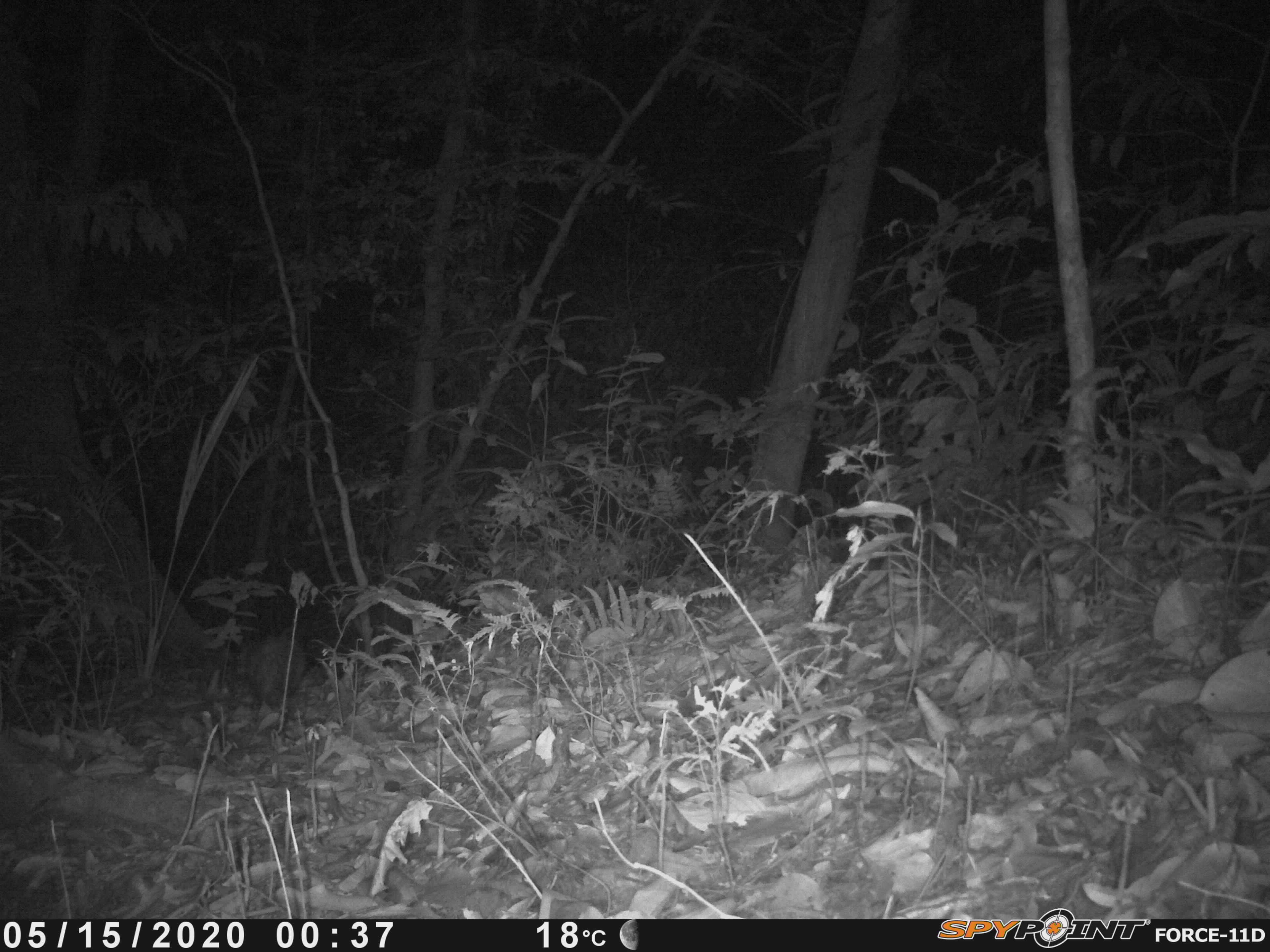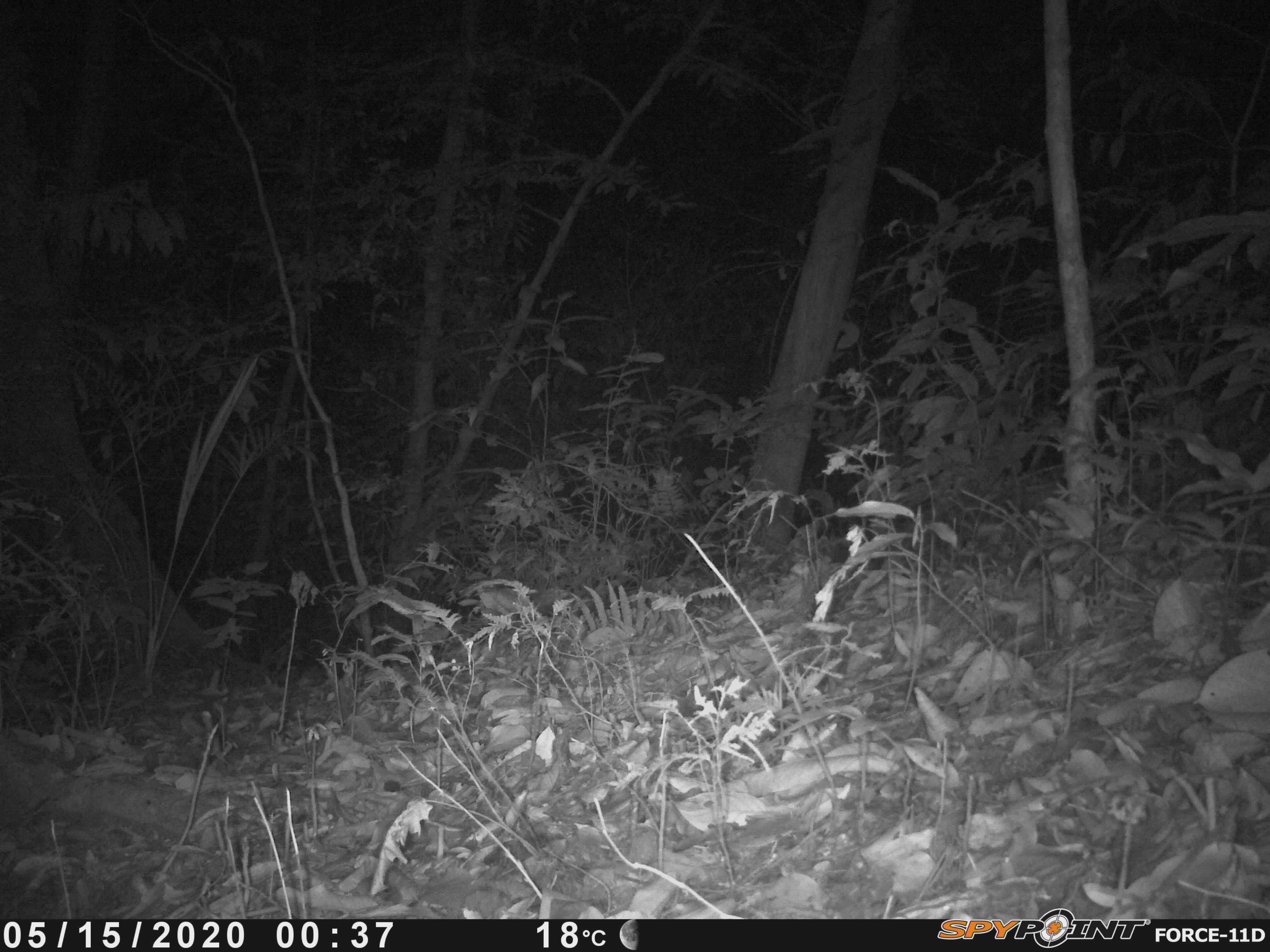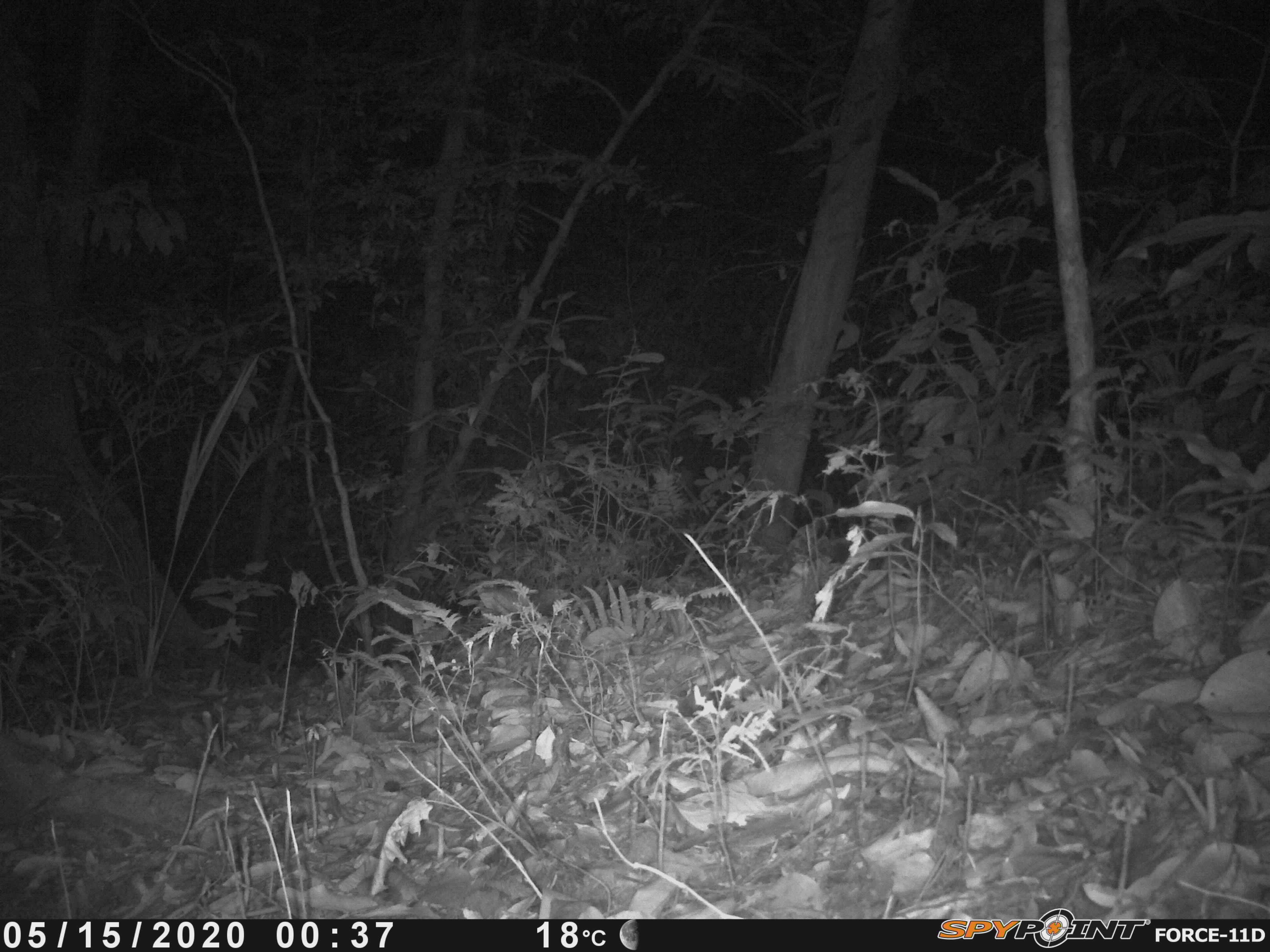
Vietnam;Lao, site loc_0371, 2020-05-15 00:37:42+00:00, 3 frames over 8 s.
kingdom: Animalia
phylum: Chordata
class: Mammalia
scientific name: Mammalia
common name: mammal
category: unidentified small mammal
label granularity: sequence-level